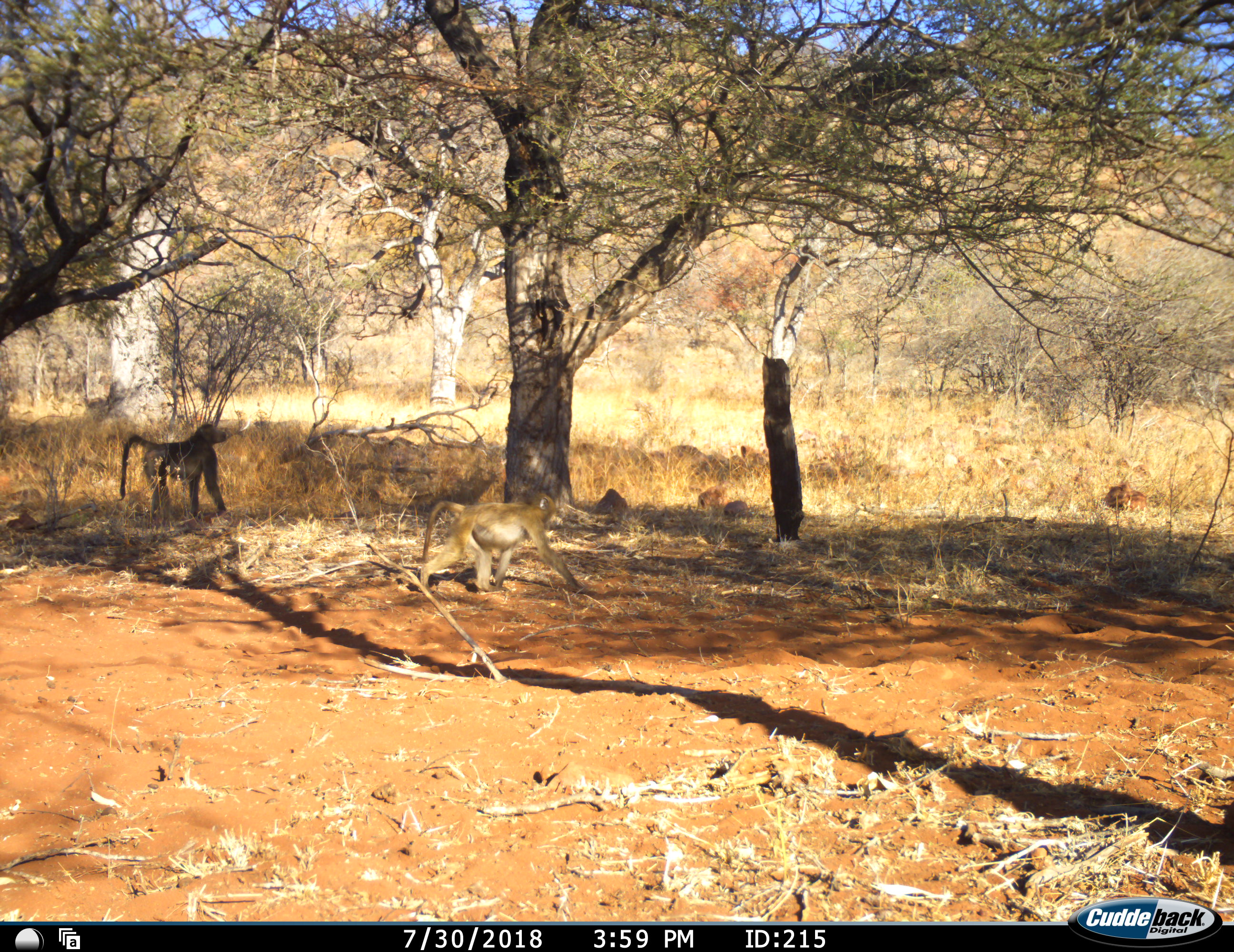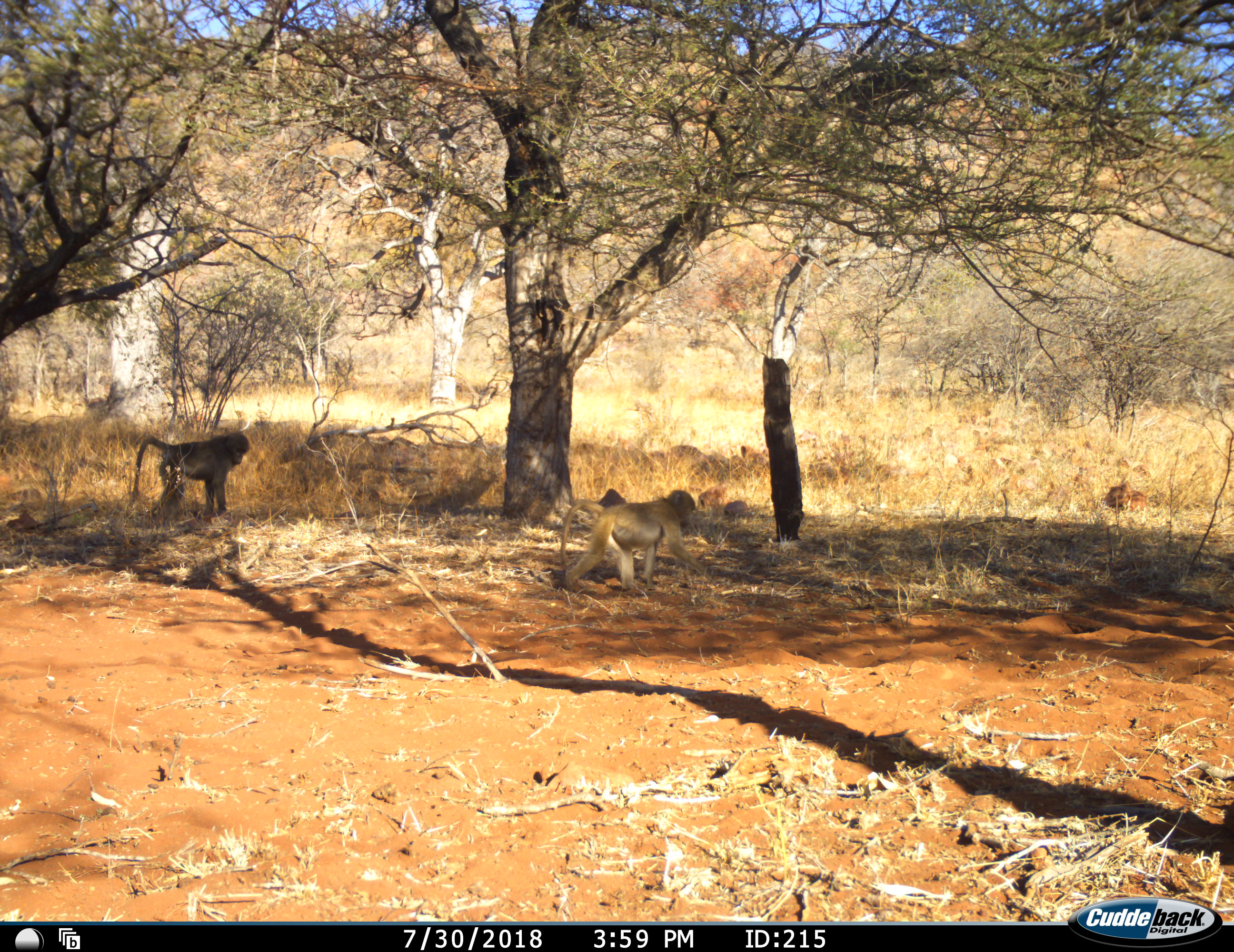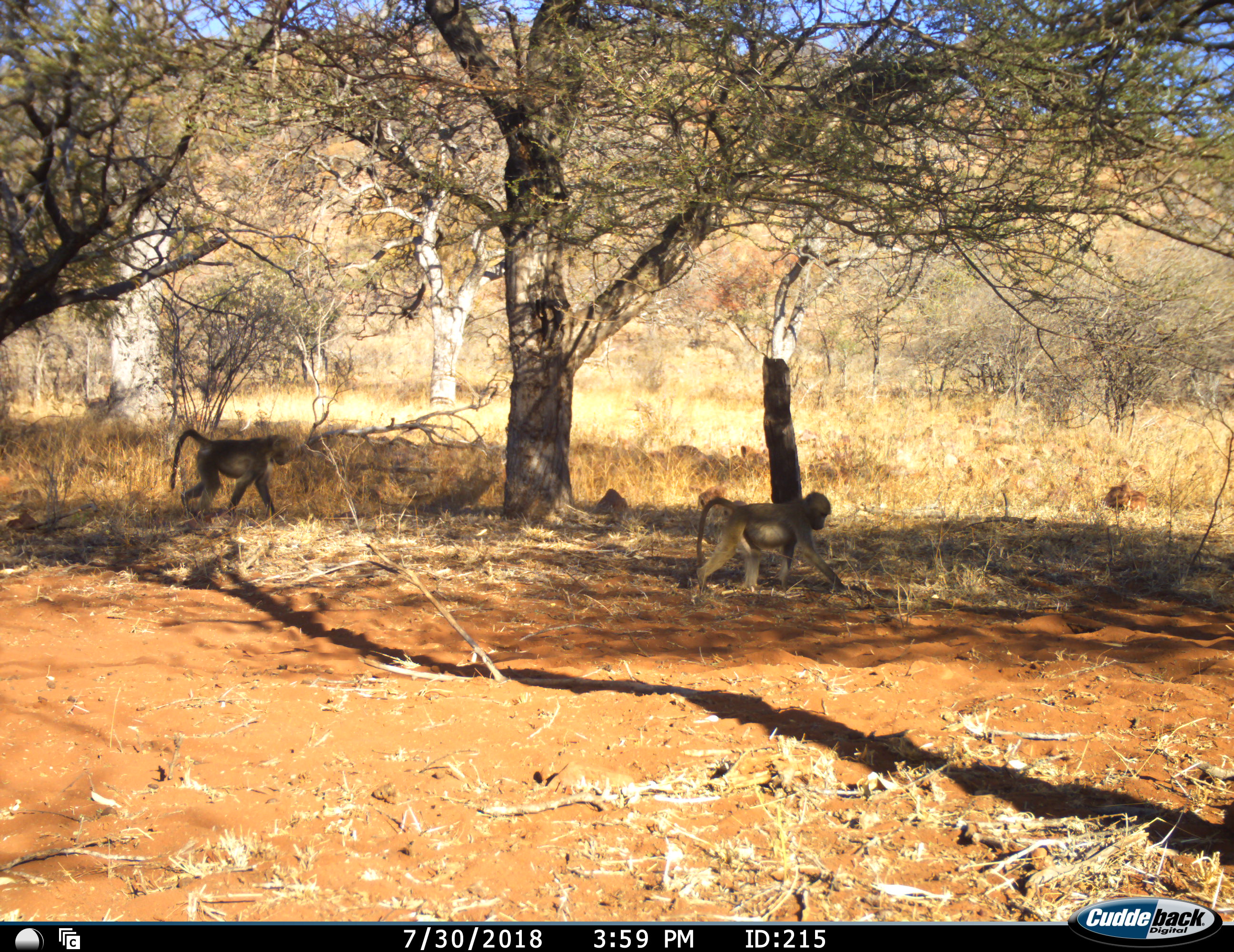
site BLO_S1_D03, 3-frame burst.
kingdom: Animalia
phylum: Chordata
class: Mammalia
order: Primates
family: Cercopithecidae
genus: Papio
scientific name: Papio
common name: baboon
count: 2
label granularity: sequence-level